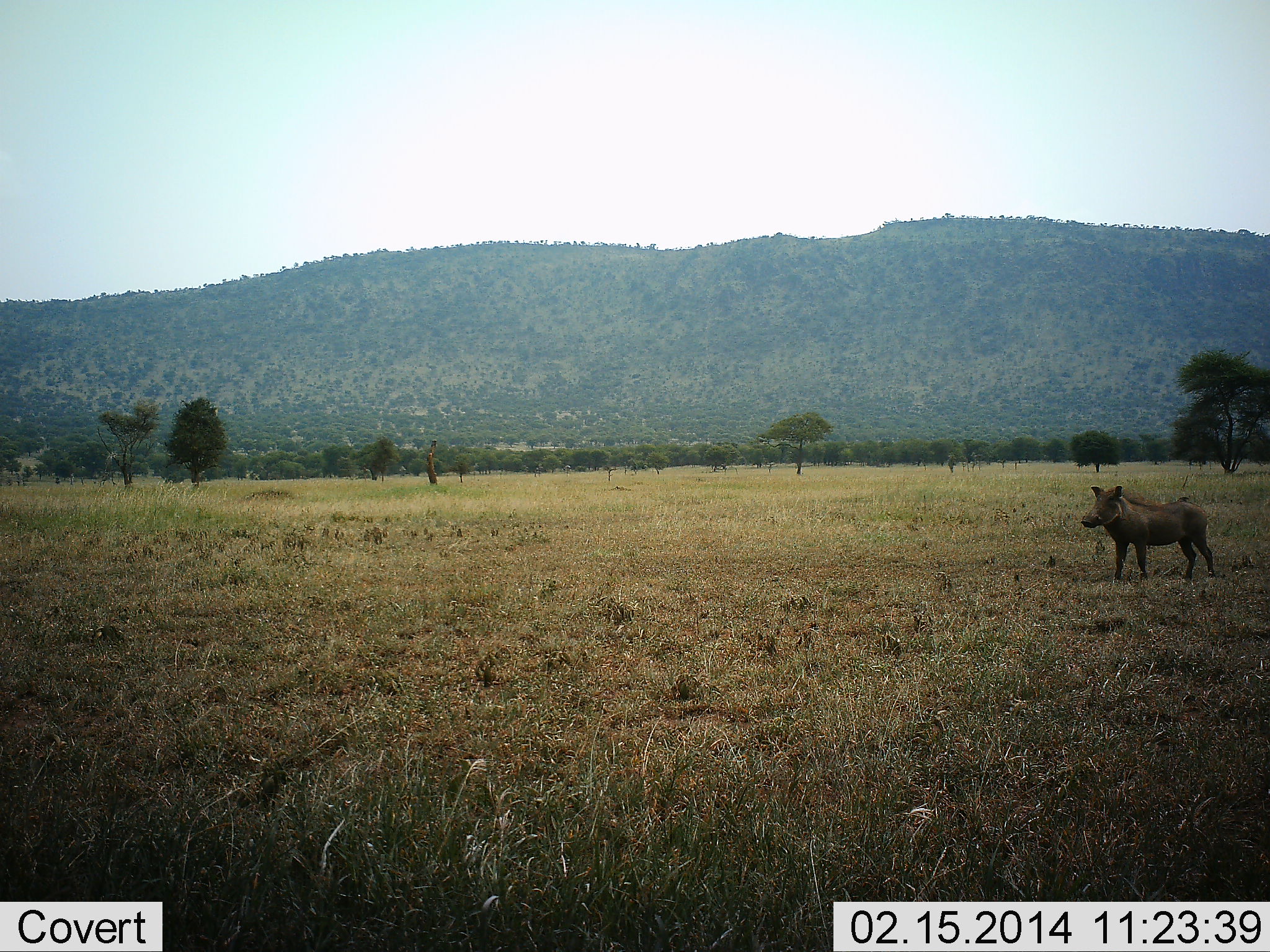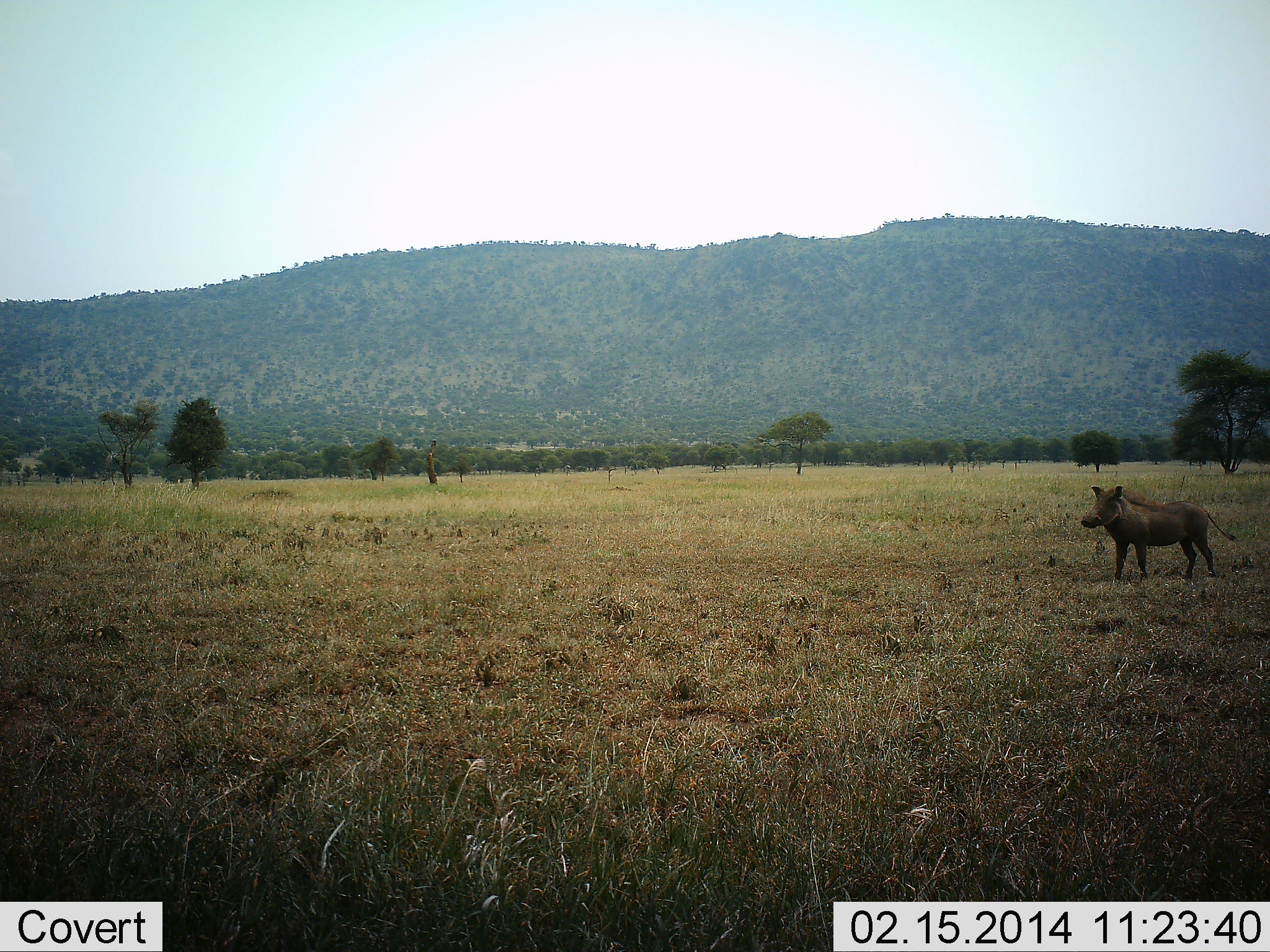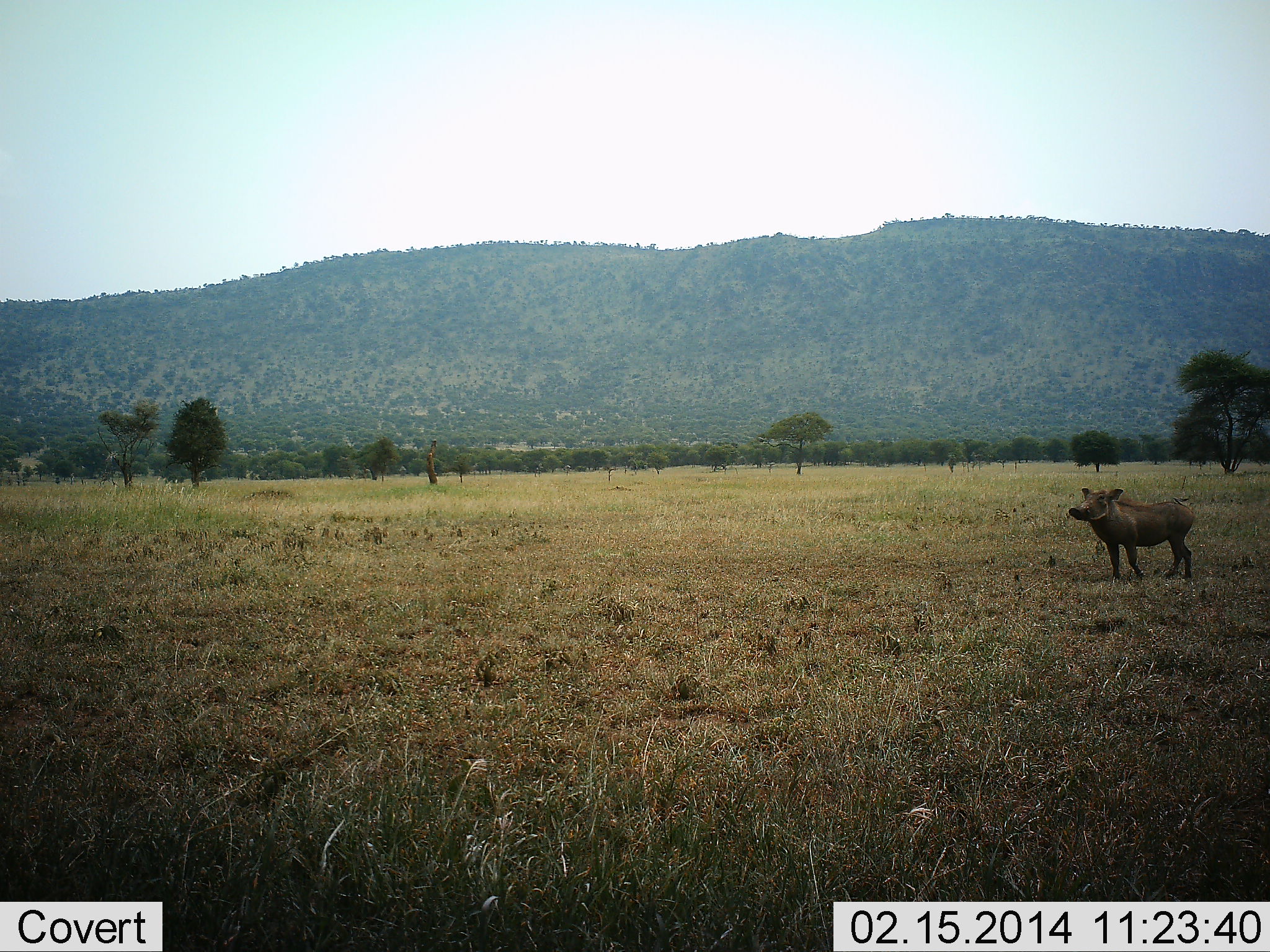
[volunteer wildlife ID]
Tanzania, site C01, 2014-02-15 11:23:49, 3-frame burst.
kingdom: Animalia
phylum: Chordata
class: Mammalia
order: Artiodactyla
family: Suidae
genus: Phacochoerus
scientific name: Phacochoerus africanus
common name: warthog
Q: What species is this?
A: Warthog (Phacochoerus africanus).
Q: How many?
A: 1.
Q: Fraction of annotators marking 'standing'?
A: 100%.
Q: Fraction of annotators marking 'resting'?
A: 0%.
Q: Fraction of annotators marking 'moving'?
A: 0%.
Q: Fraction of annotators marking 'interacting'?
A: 0%.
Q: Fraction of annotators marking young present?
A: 0%.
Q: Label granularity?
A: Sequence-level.